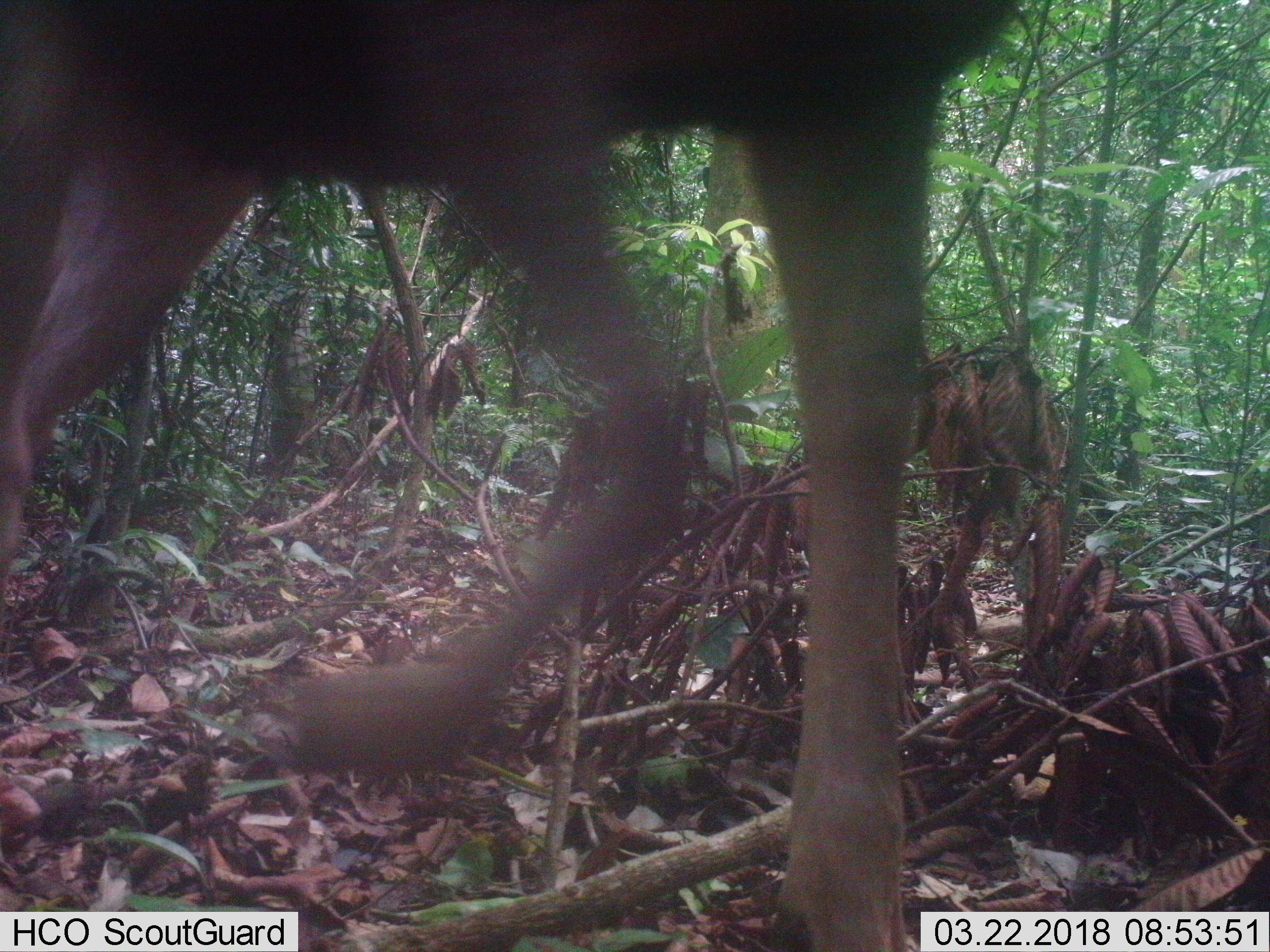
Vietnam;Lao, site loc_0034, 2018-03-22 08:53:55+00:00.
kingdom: Animalia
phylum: Chordata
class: Mammalia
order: Artiodactyla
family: Cervidae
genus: Rusa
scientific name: Rusa unicolor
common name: sambar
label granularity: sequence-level